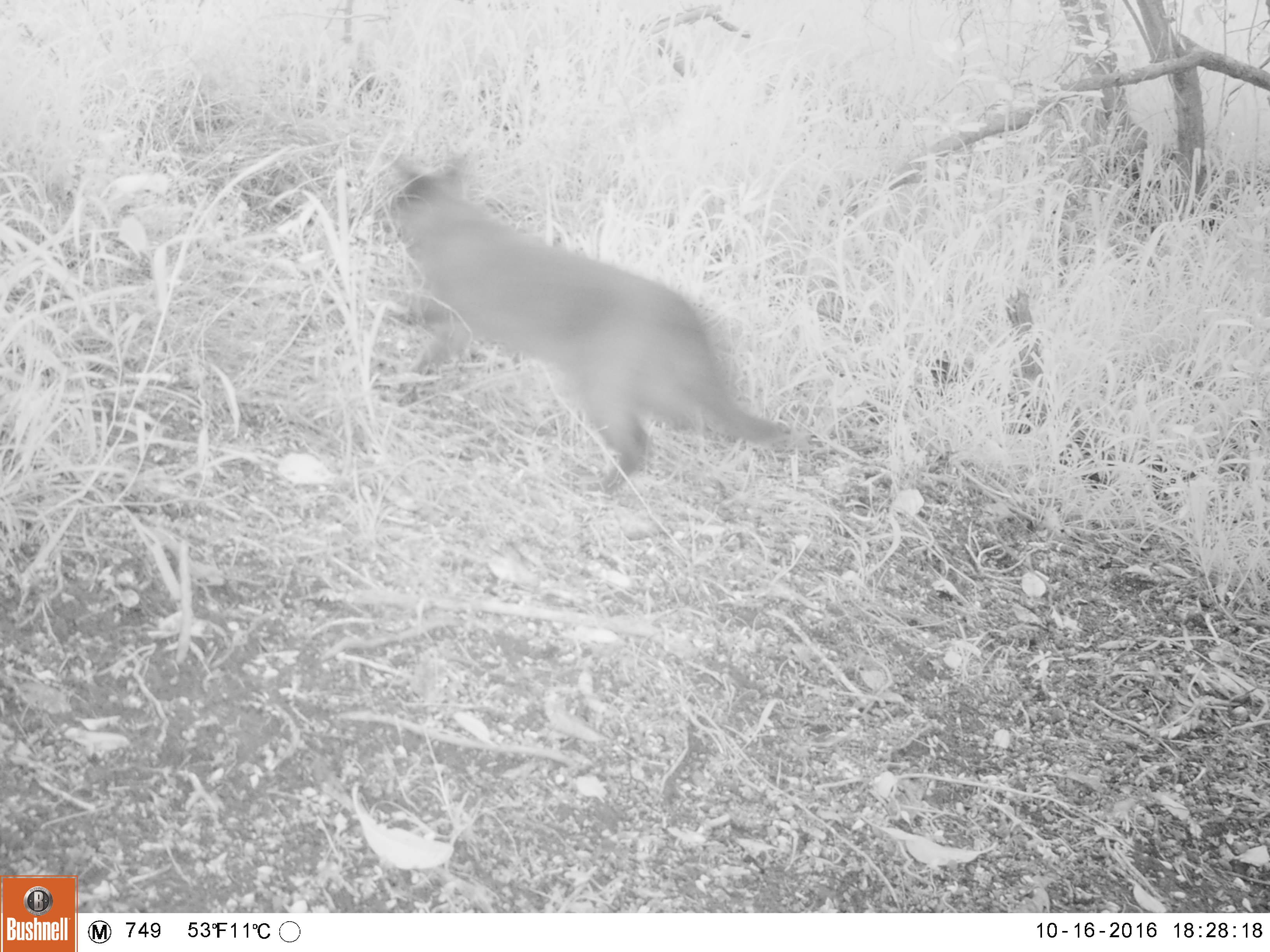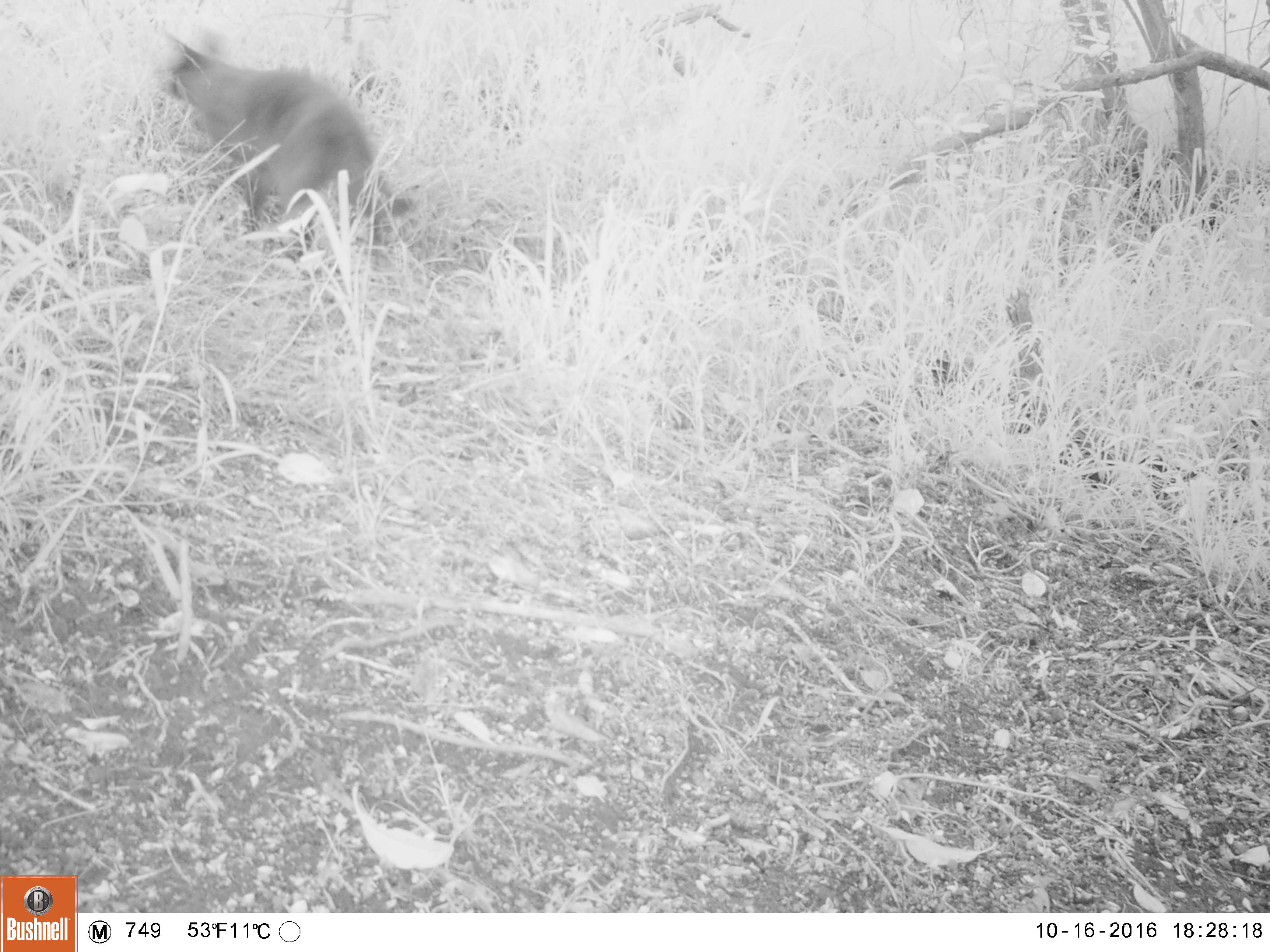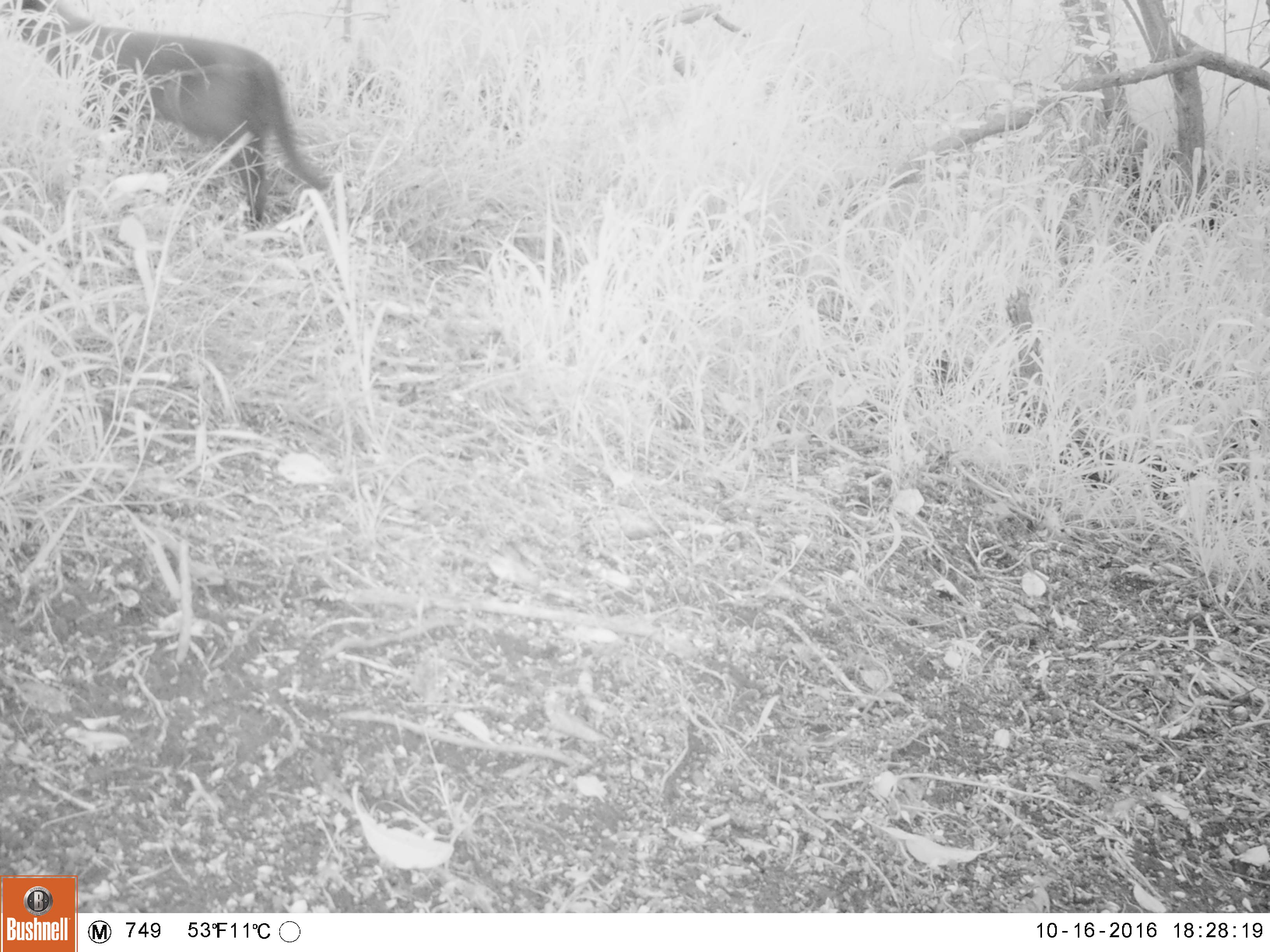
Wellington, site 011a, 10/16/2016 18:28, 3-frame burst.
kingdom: Animalia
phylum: Chordata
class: Mammalia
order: Carnivora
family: Felidae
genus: Felis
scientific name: Felis catus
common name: cat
Cat (Felis catus).